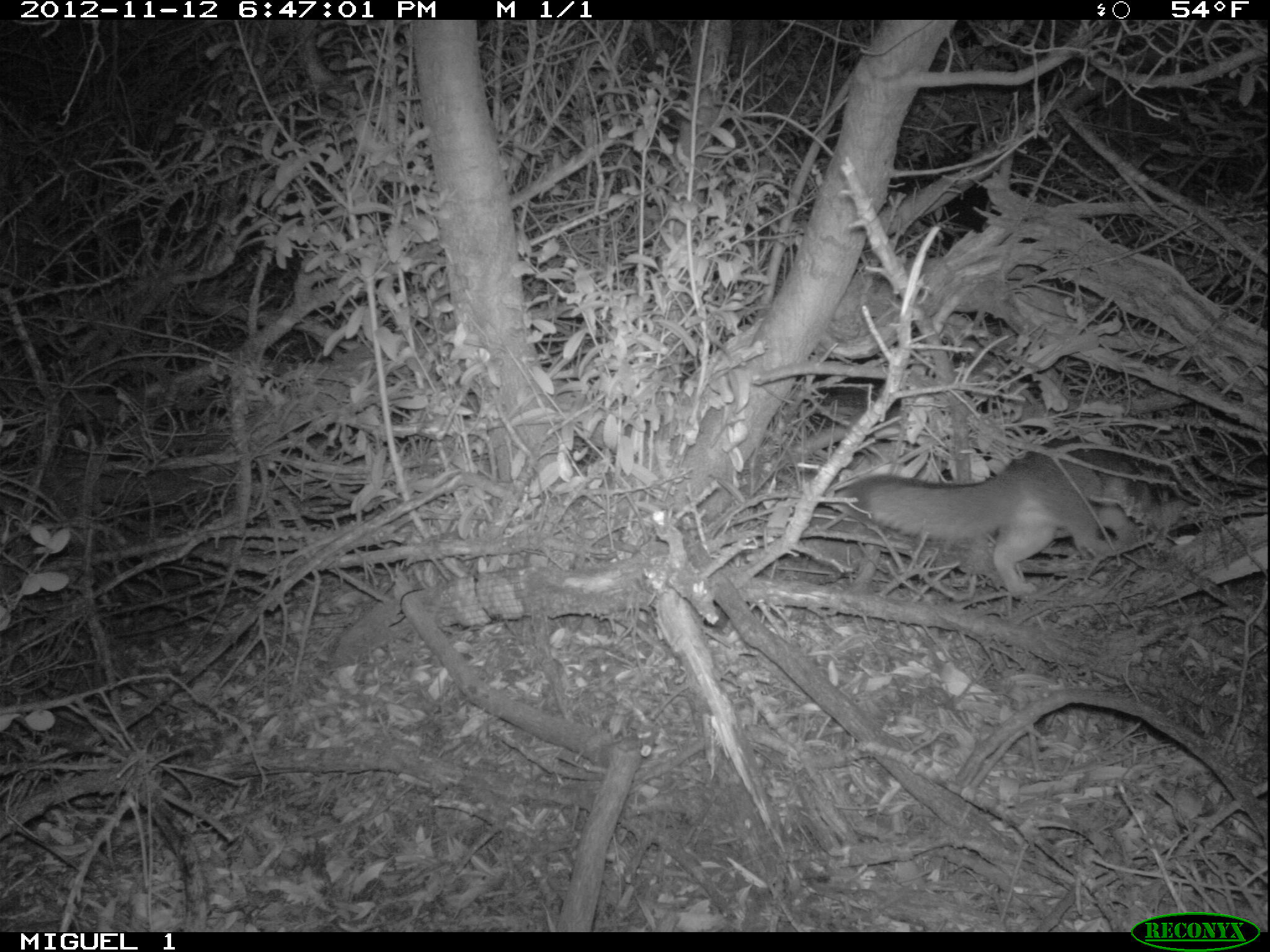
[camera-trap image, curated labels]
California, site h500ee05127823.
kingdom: Animalia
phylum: Chordata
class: Mammalia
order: Carnivora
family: Canidae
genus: Urocyon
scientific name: Urocyon littoralis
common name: island fox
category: fox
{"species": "fox (island fox) (Urocyon littoralis)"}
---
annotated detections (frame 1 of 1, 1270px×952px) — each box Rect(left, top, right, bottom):
fox: Rect(839, 428, 1164, 595)